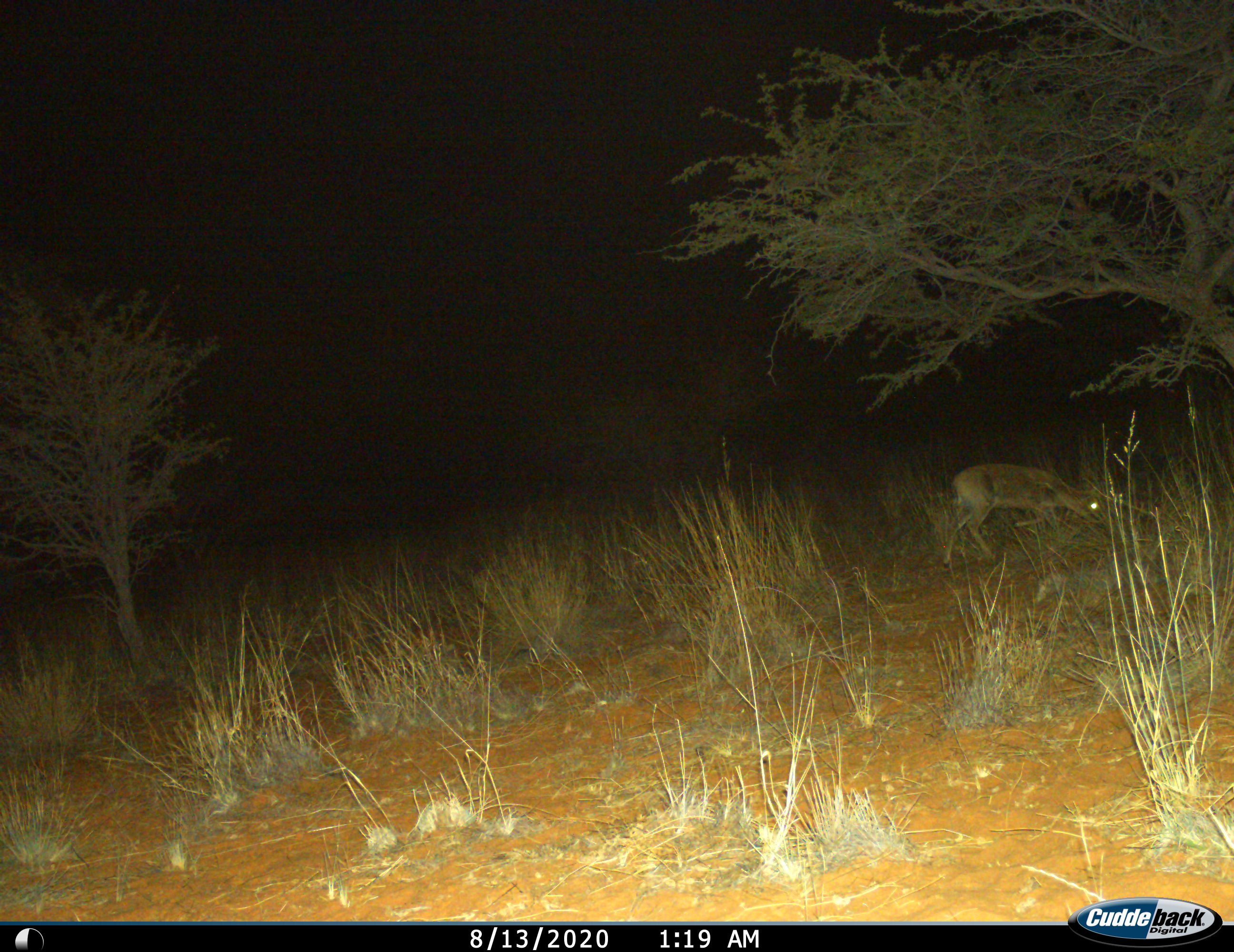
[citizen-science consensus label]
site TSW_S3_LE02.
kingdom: Animalia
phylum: Chordata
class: Mammalia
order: Artiodactyla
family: Bovidae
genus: Sylvicapra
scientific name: Sylvicapra grimmia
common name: common duiker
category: duikercommongrey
Duikercommongrey (common duiker) (Sylvicapra grimmia), count 1. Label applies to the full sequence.